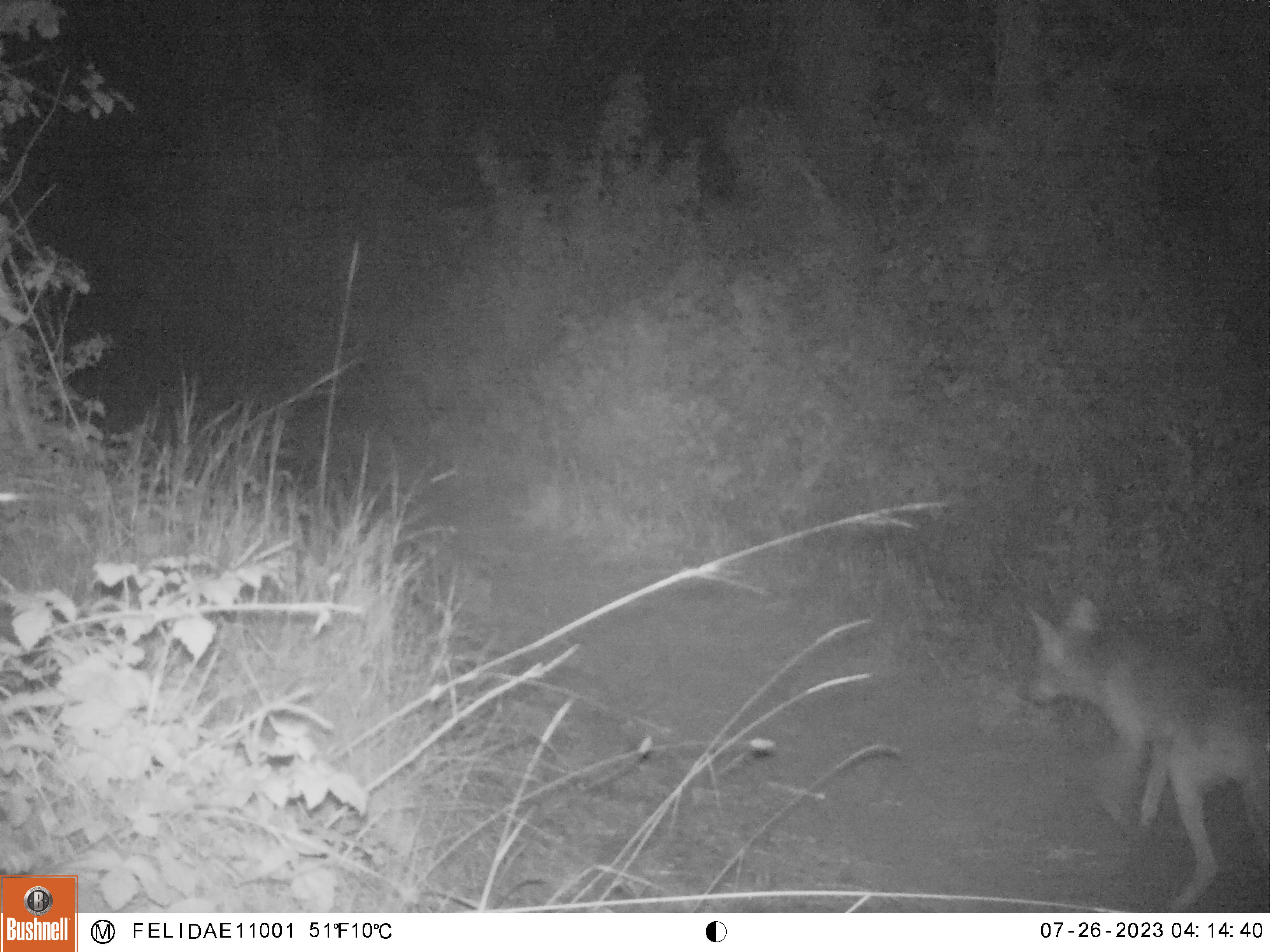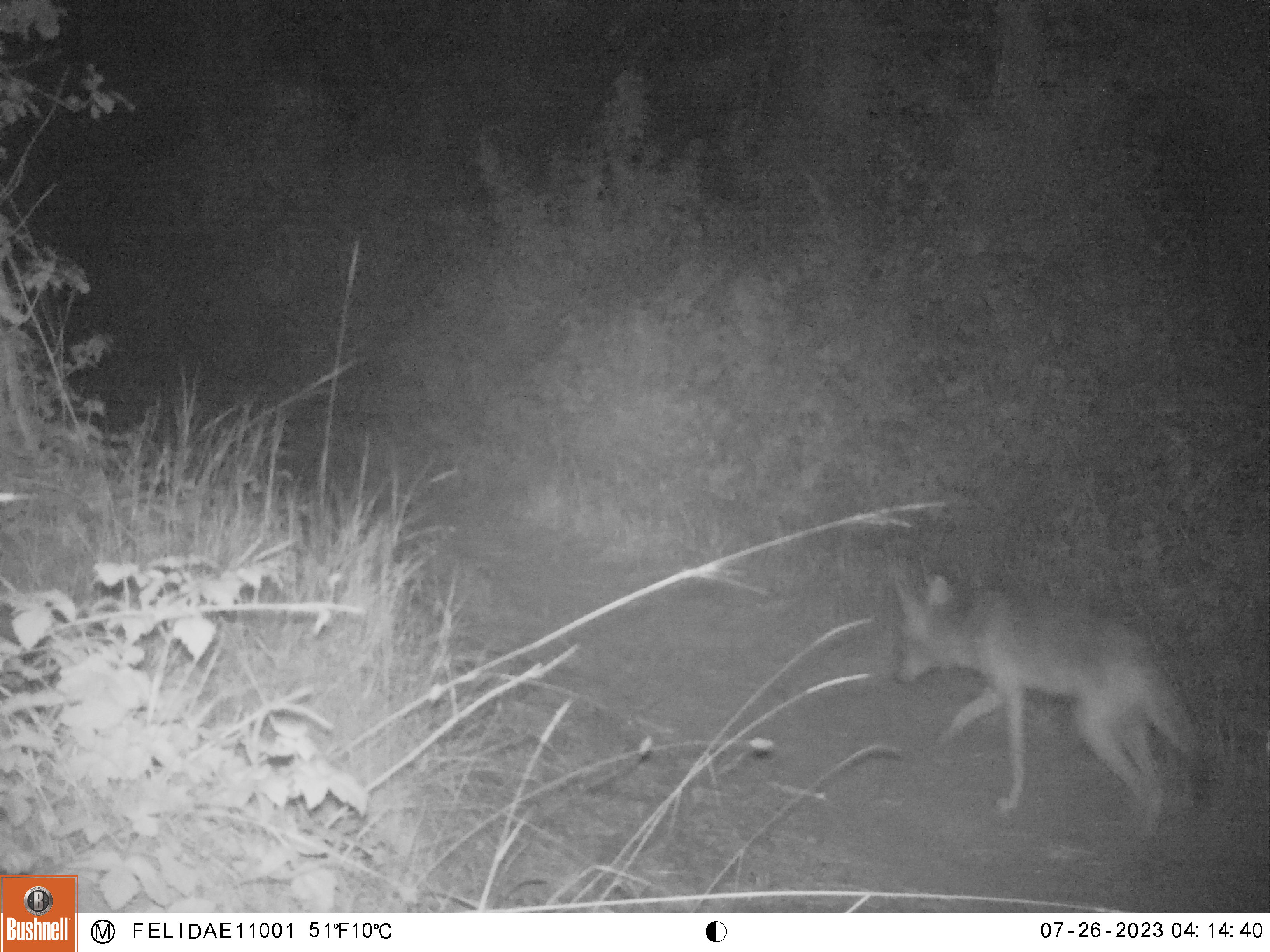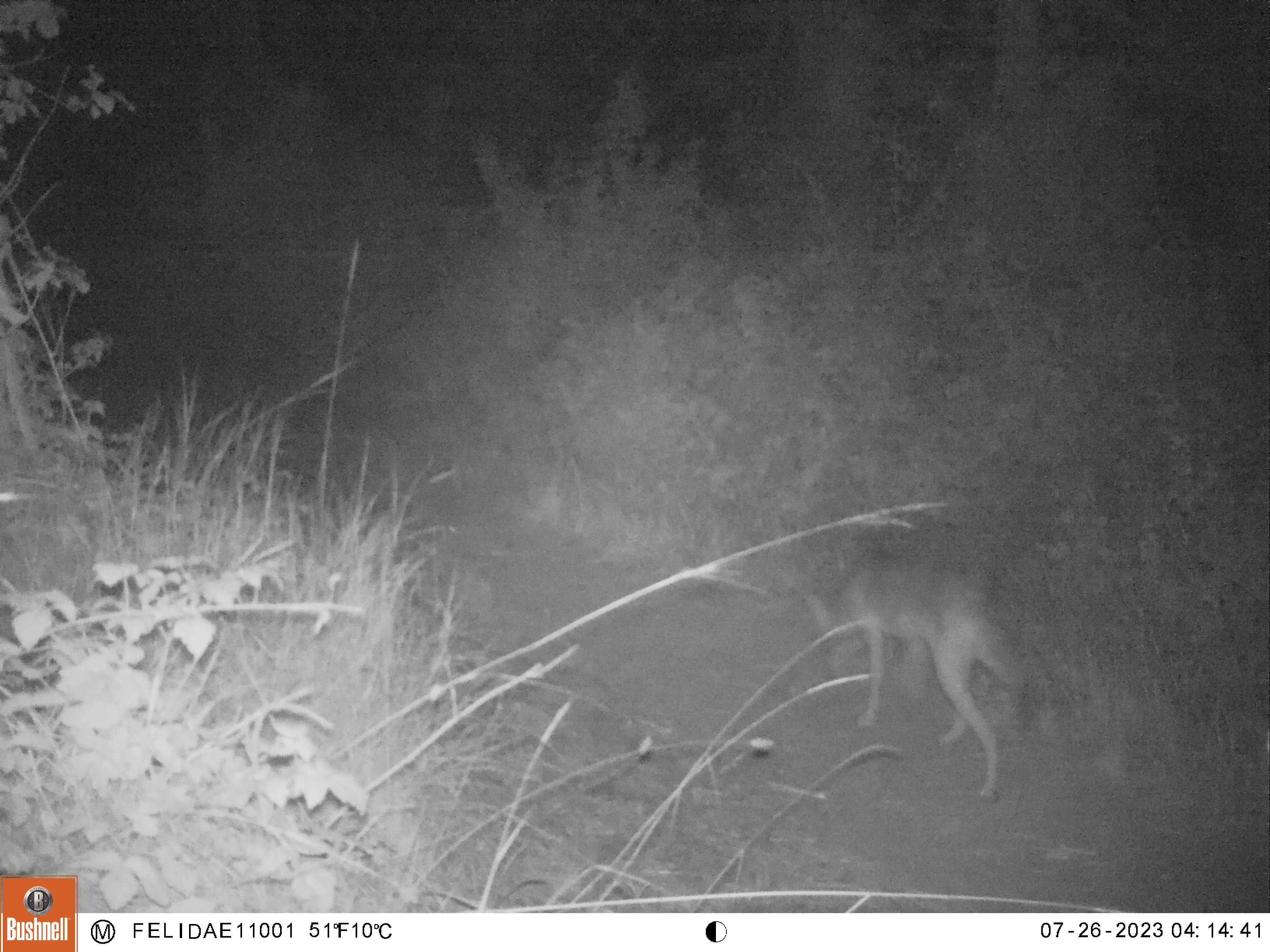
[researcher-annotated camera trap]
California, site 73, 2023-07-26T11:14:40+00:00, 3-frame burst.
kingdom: Animalia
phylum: Chordata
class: Mammalia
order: Carnivora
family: Canidae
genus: Canis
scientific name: Canis latrans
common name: coyote